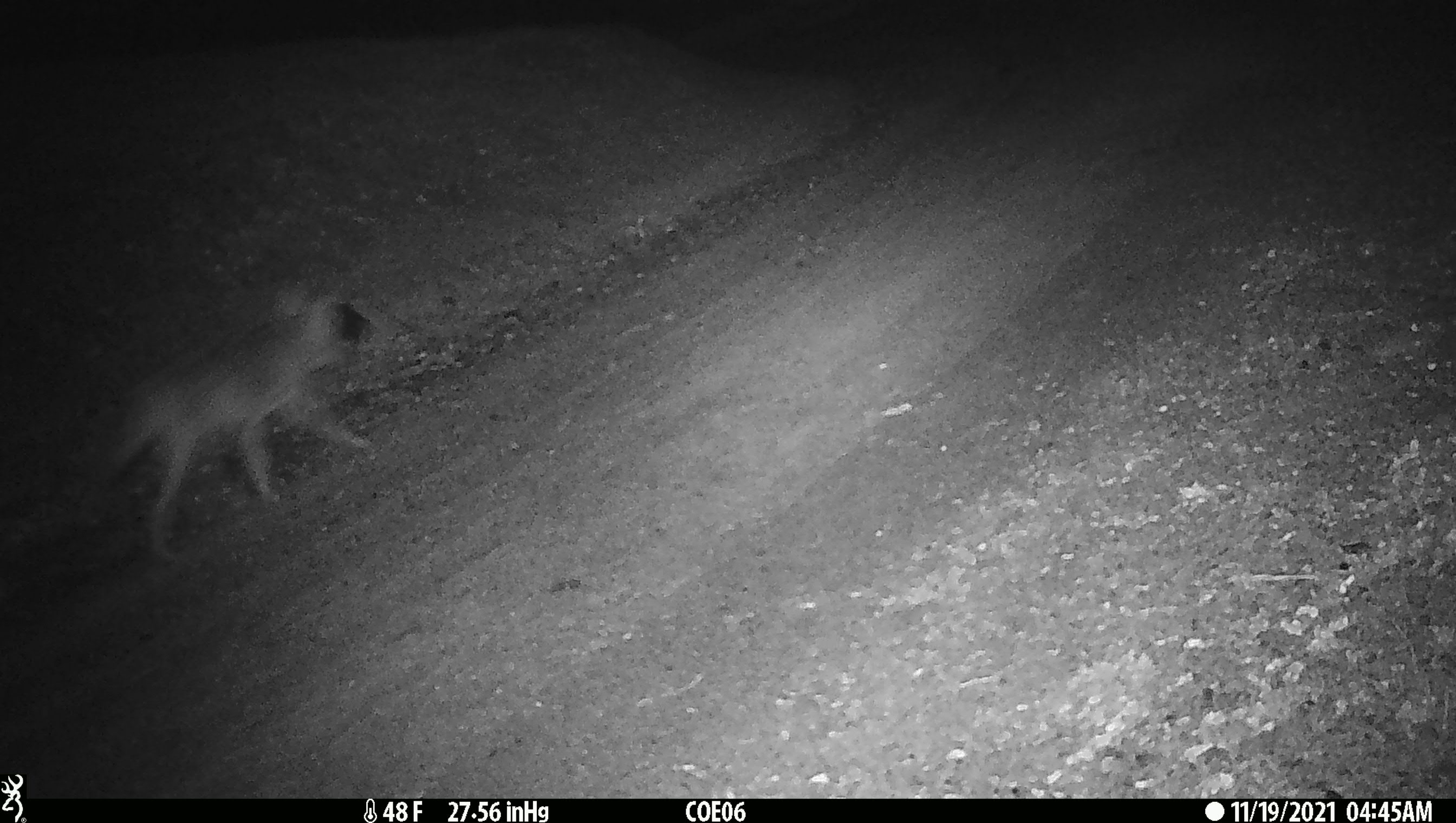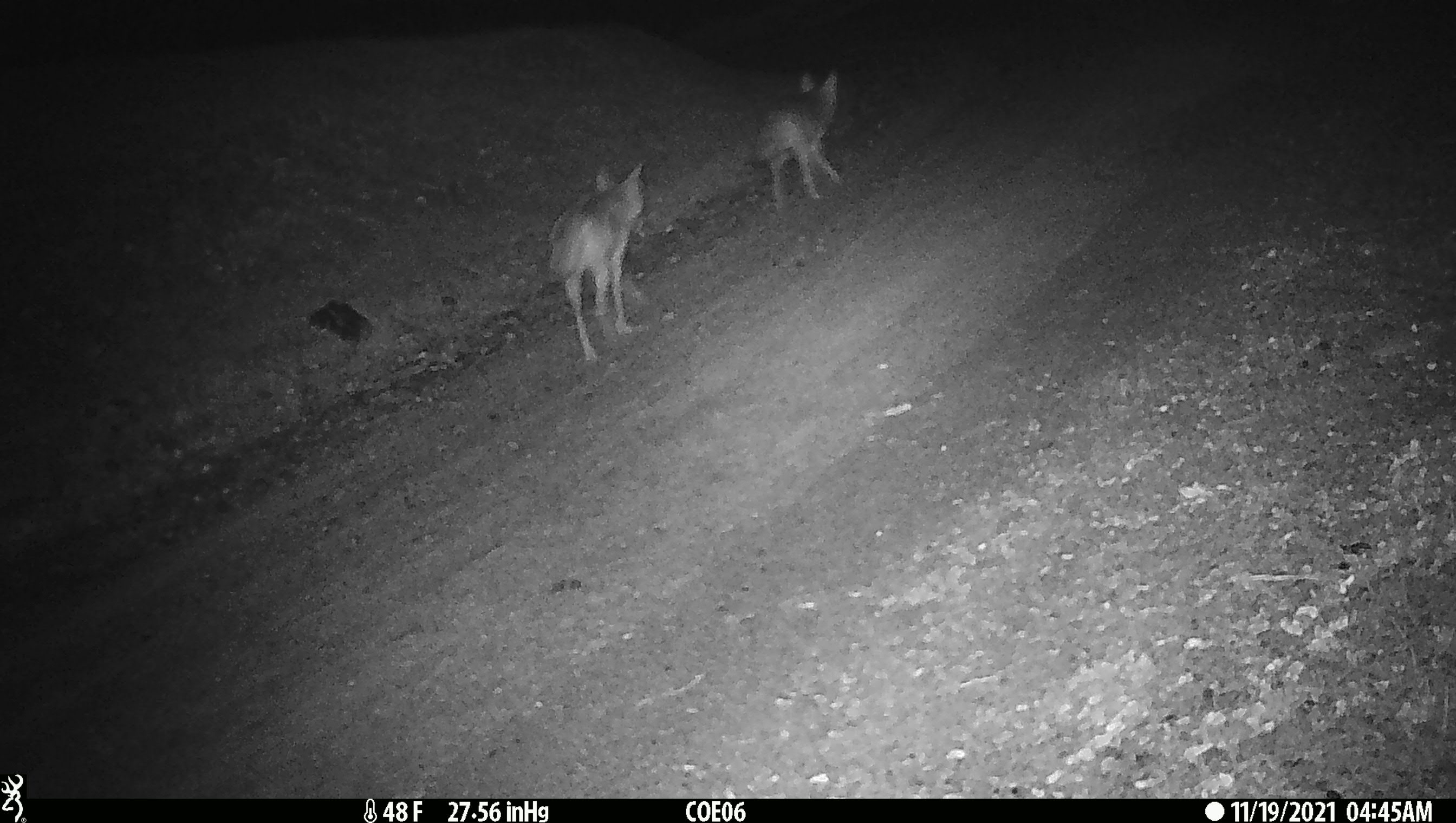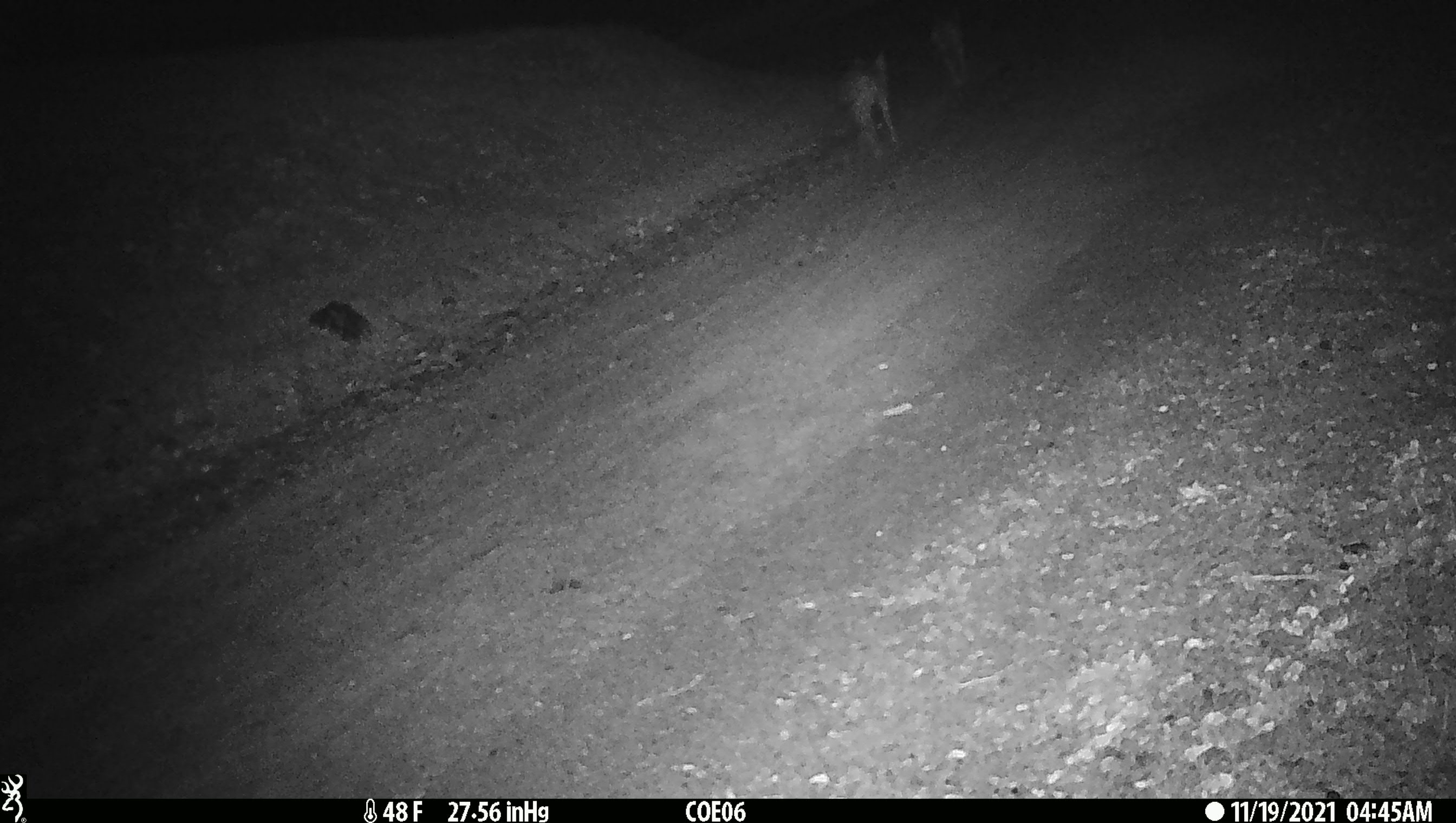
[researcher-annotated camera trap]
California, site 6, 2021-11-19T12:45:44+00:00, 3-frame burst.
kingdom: Animalia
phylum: Chordata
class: Mammalia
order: Carnivora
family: Canidae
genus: Canis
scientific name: Canis latrans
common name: coyote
Coyote (Canis latrans).